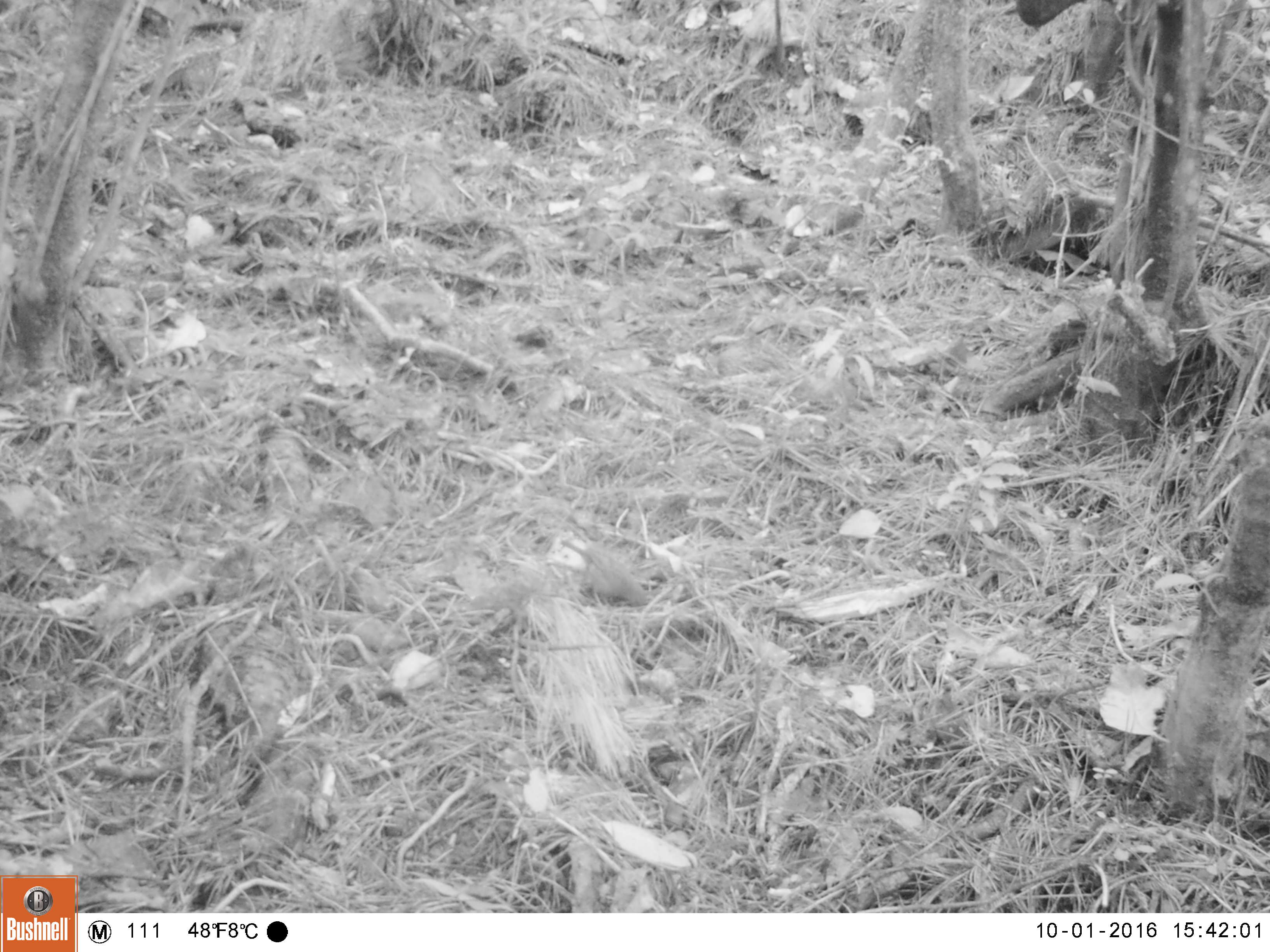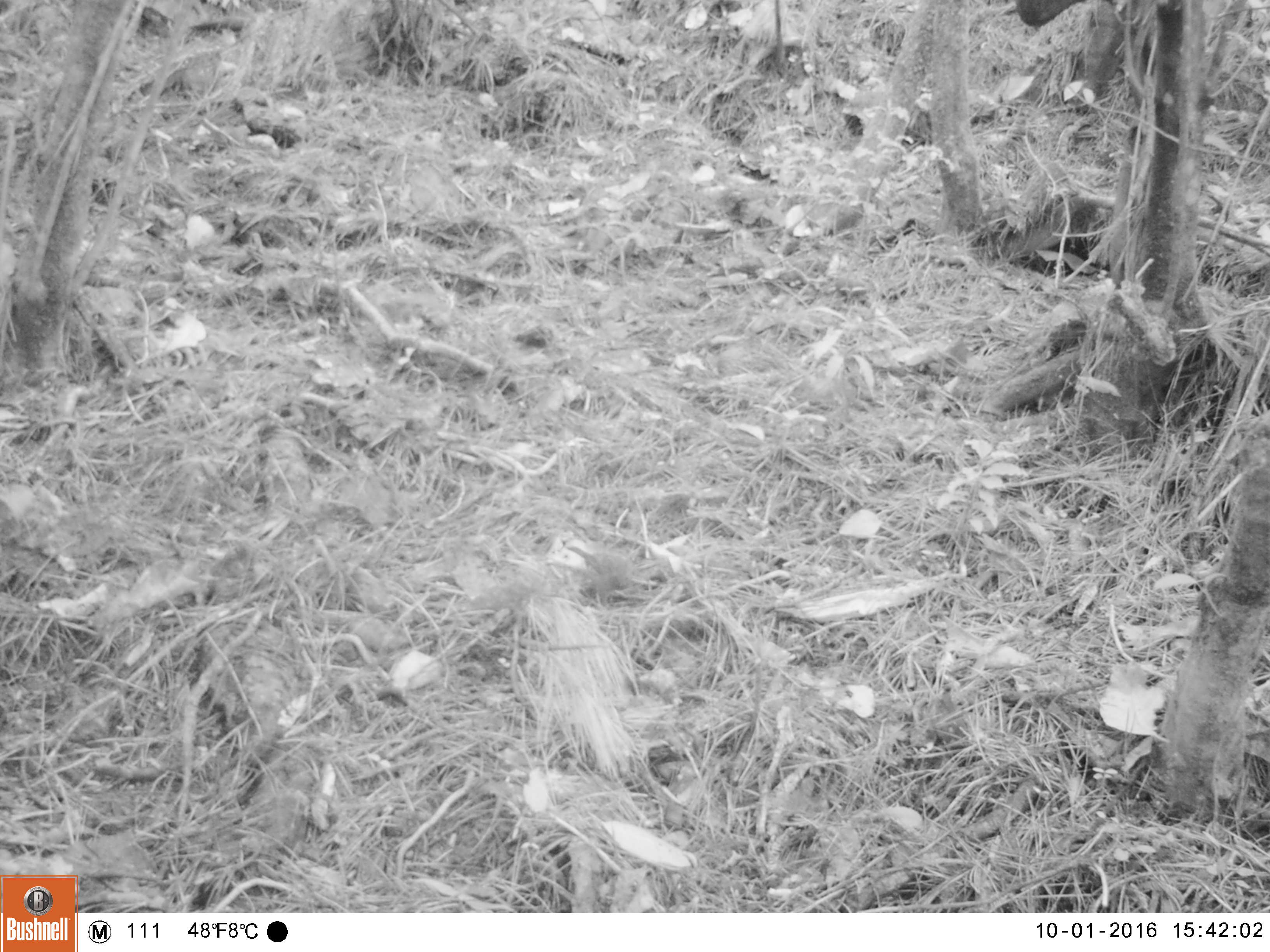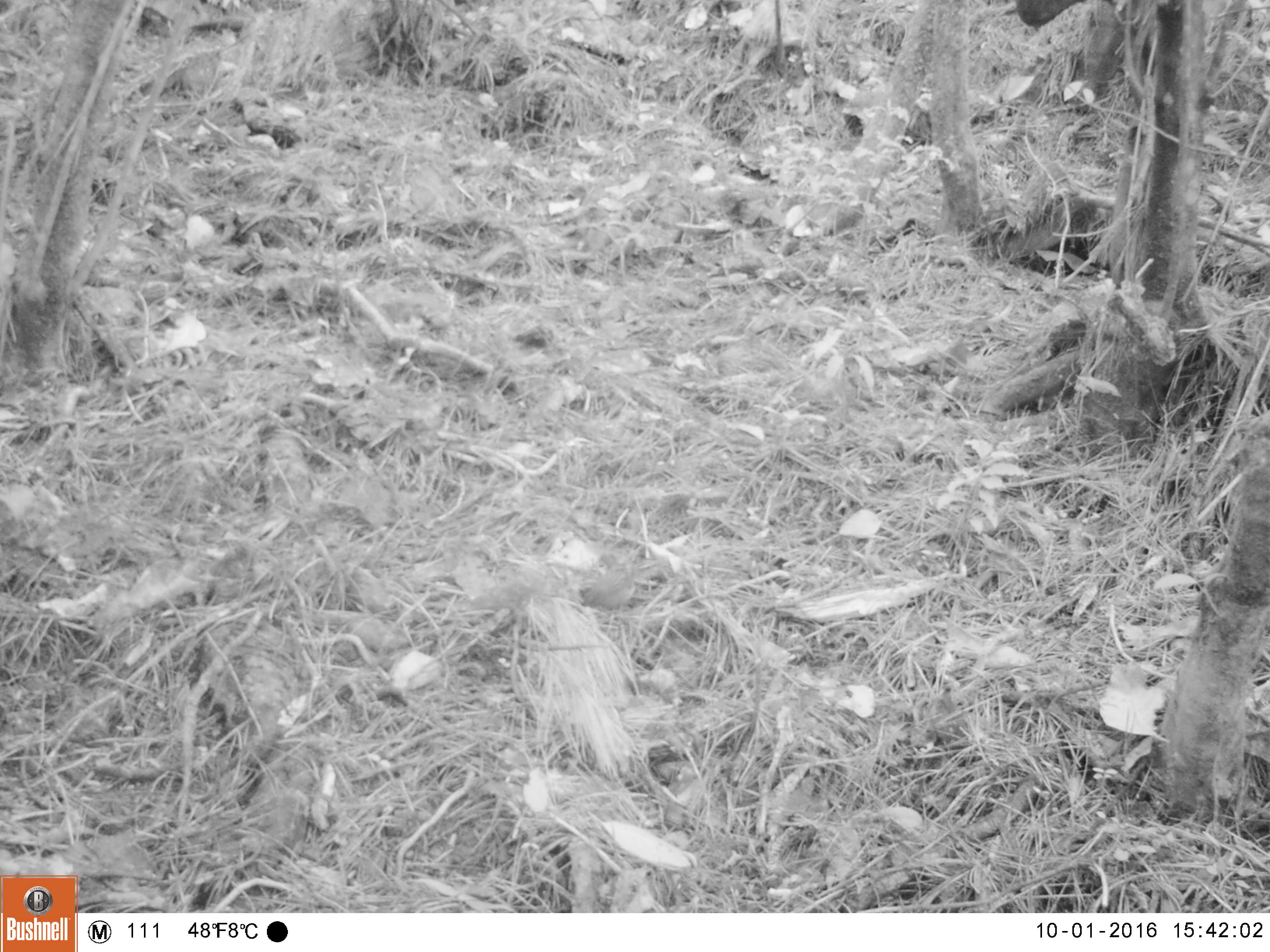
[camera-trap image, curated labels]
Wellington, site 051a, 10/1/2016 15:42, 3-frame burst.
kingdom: Animalia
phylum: Chordata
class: Aves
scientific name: Aves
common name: bird